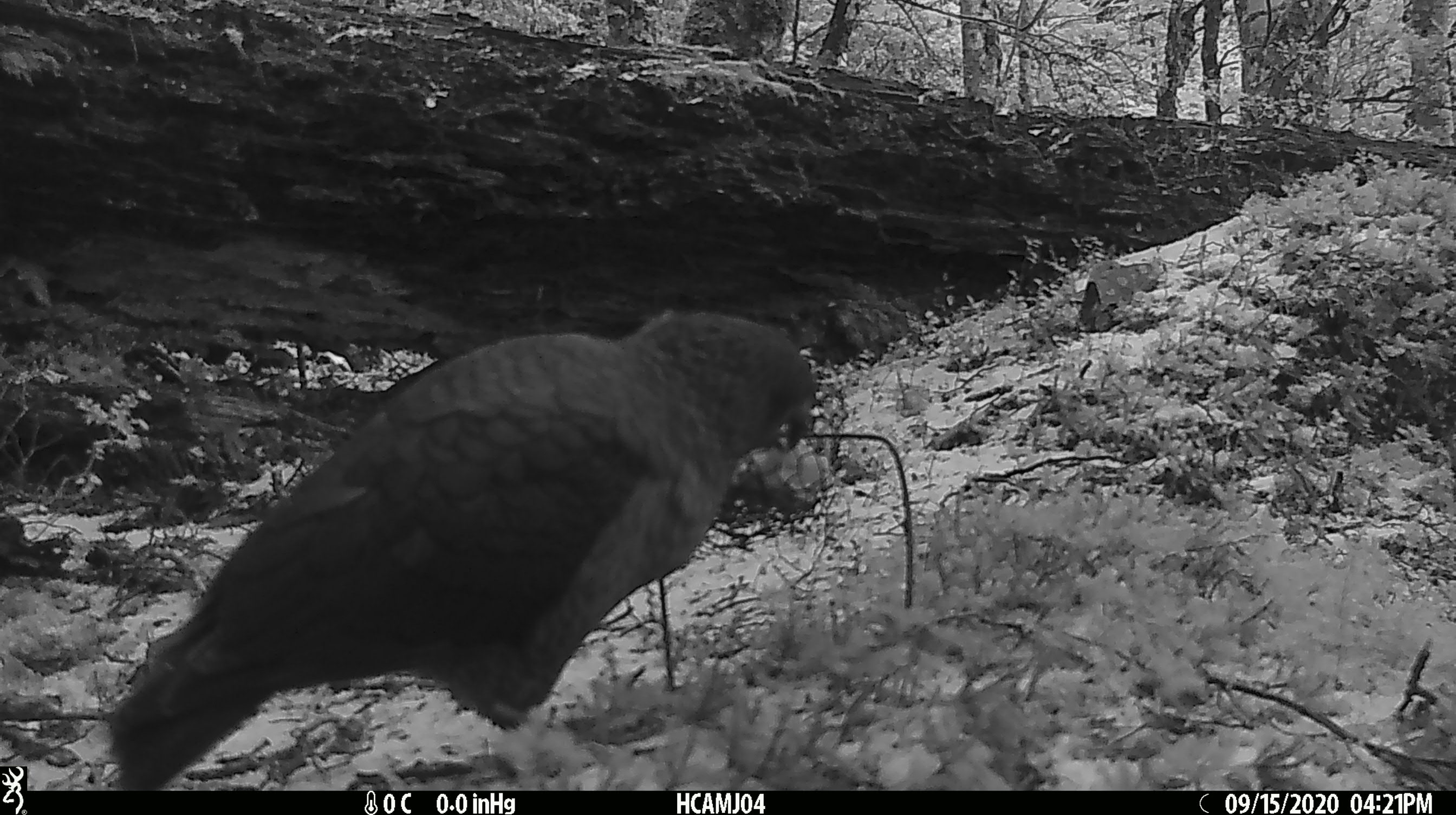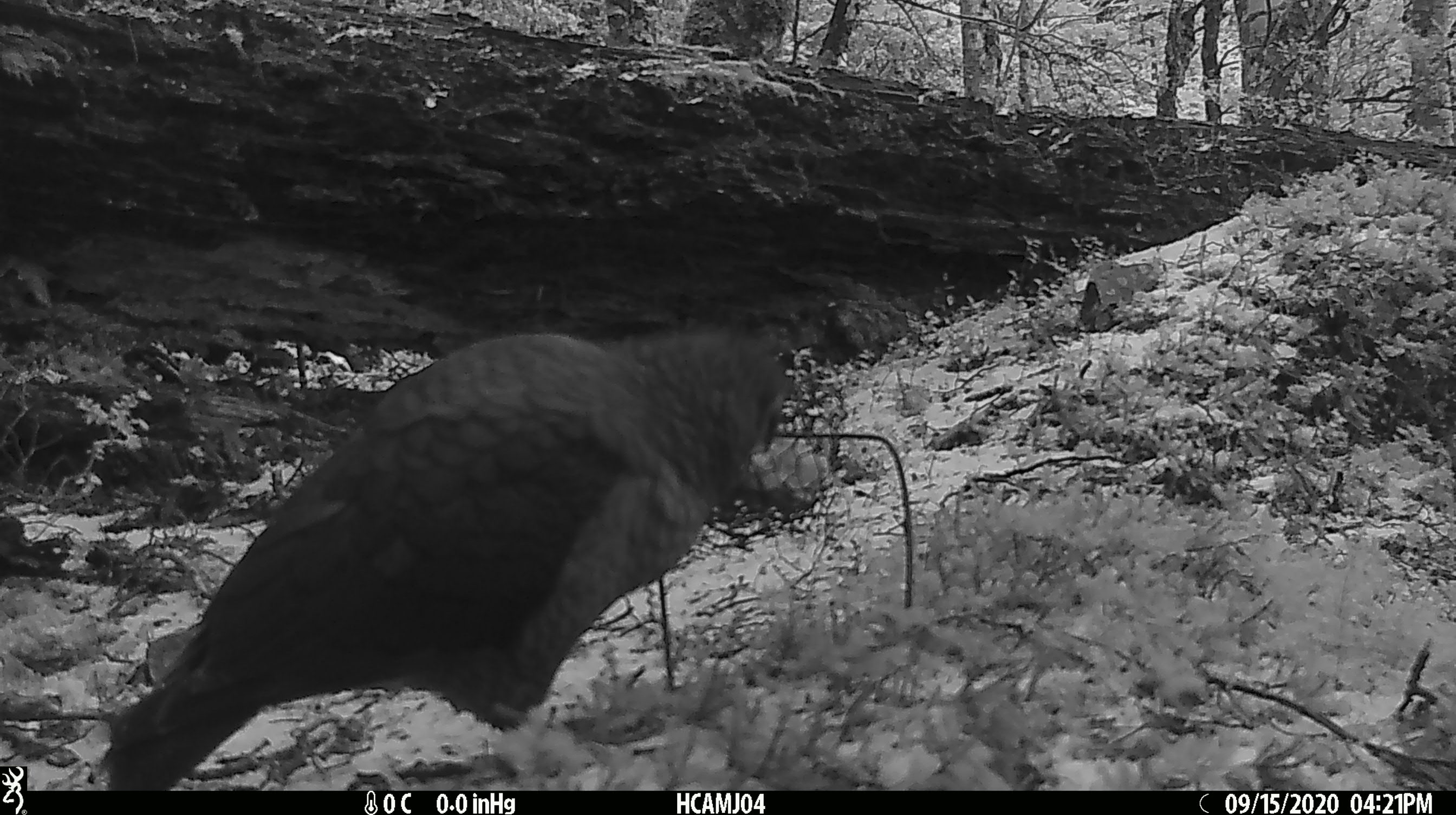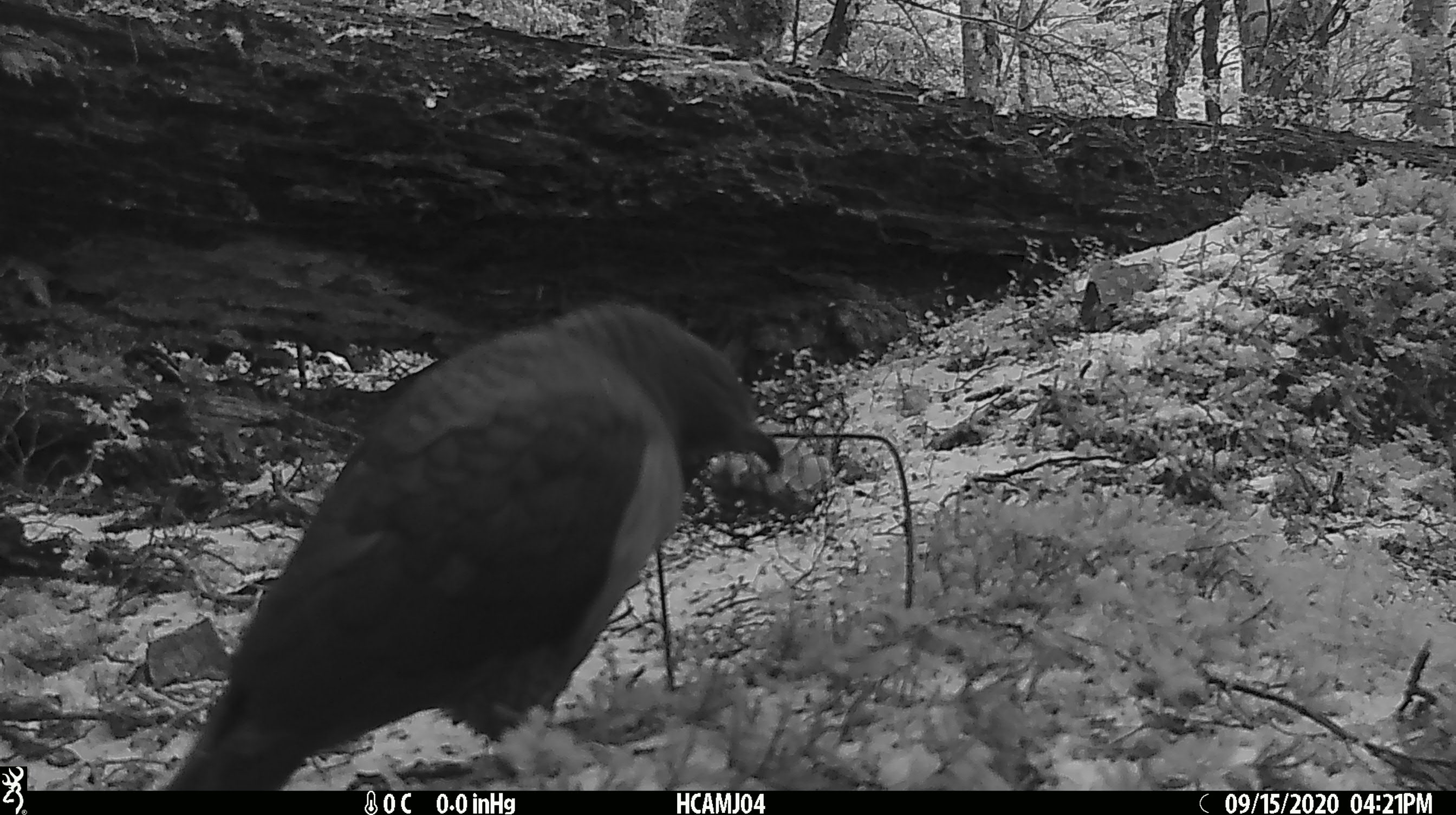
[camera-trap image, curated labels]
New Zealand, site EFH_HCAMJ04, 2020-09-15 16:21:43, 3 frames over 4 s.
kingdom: Animalia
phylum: Chordata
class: Aves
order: Psittaciformes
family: Strigopidae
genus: Nestor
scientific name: Nestor notabilis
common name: kea